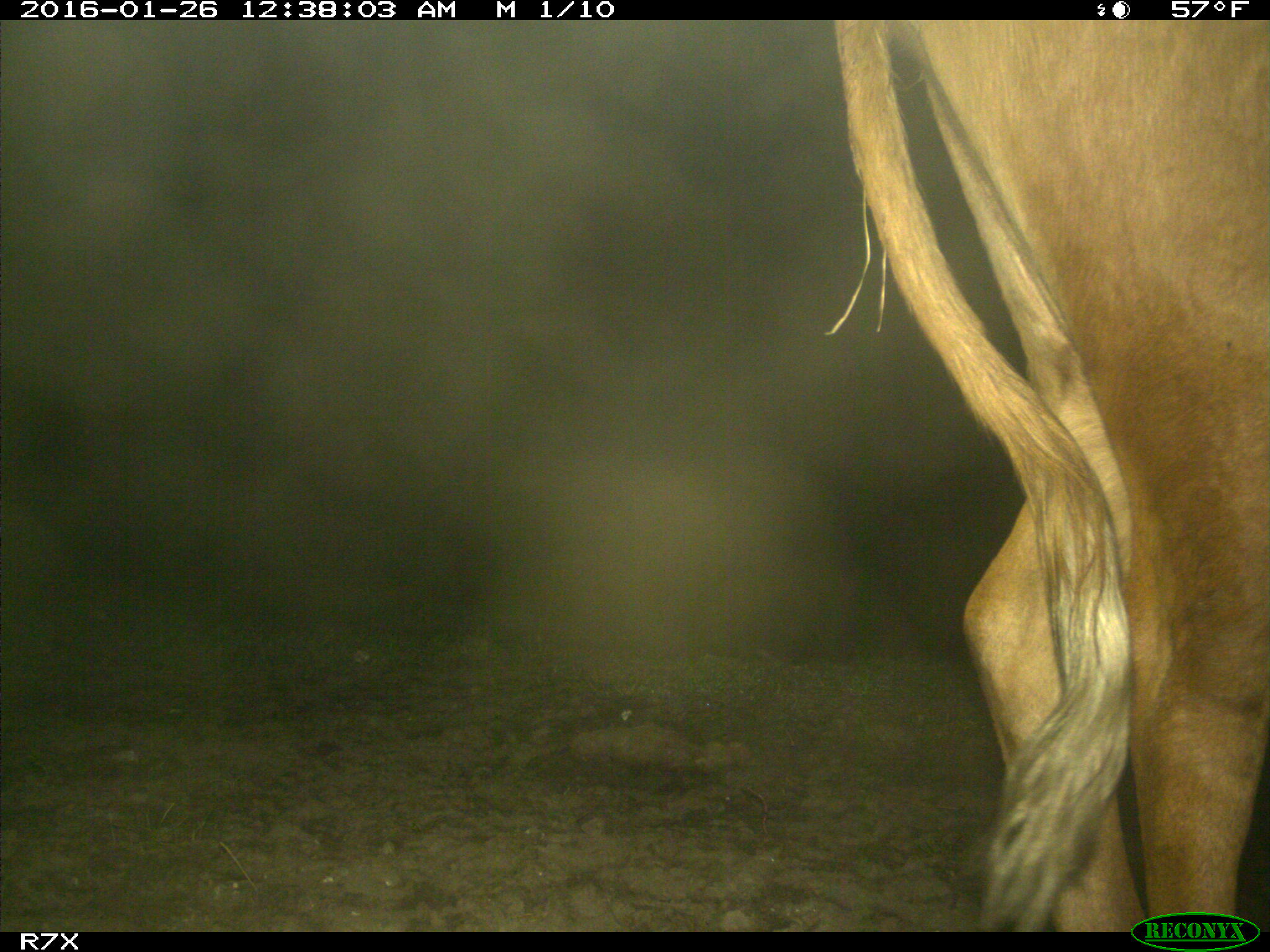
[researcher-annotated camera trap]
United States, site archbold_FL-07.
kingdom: Animalia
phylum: Chordata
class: Mammalia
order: Artiodactyla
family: Bovidae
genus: Bos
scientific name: Bos taurus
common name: domestic cow